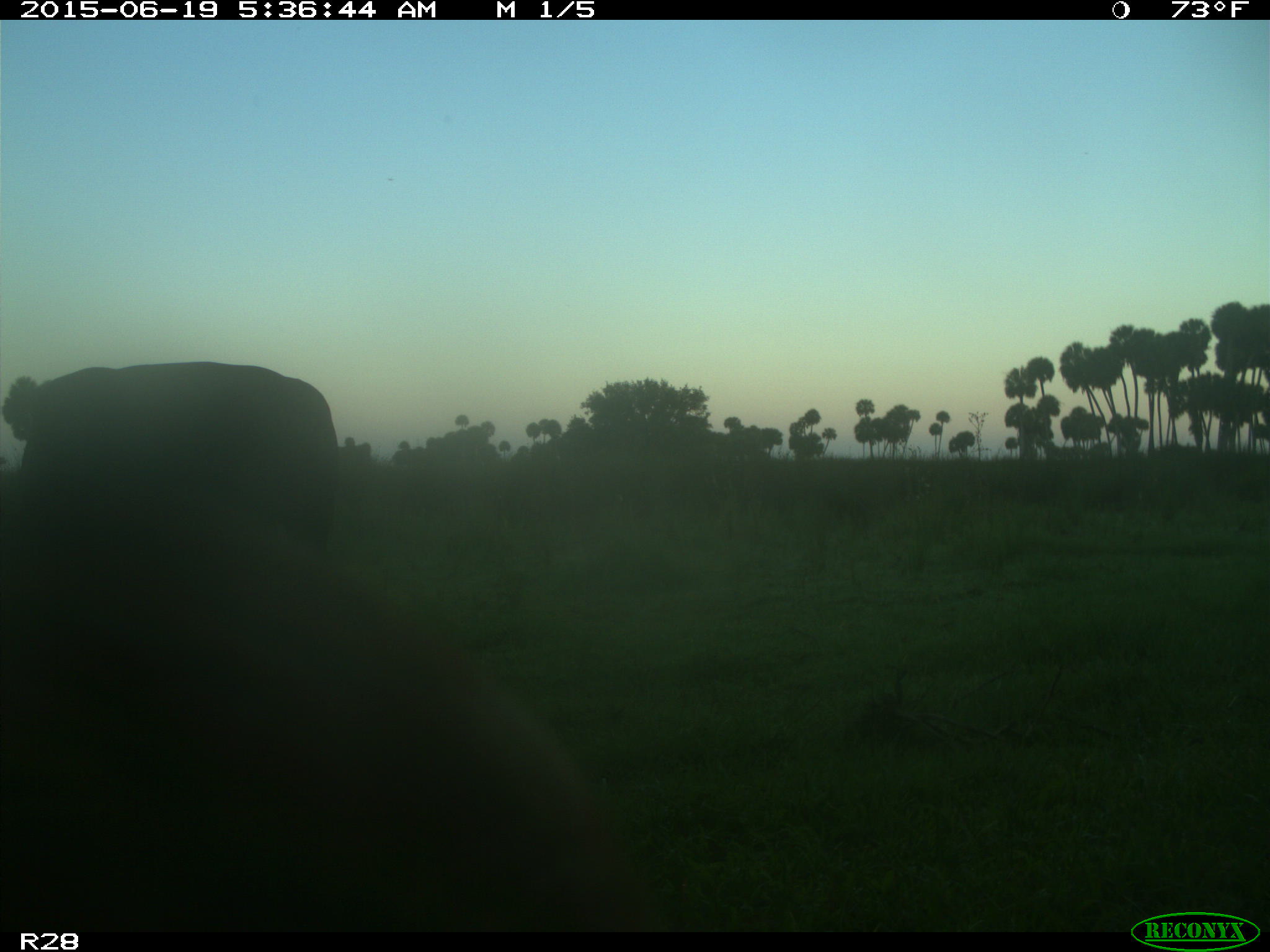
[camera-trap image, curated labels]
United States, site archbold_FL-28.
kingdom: Animalia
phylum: Chordata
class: Mammalia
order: Artiodactyla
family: Bovidae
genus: Bos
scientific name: Bos taurus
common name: domestic cow